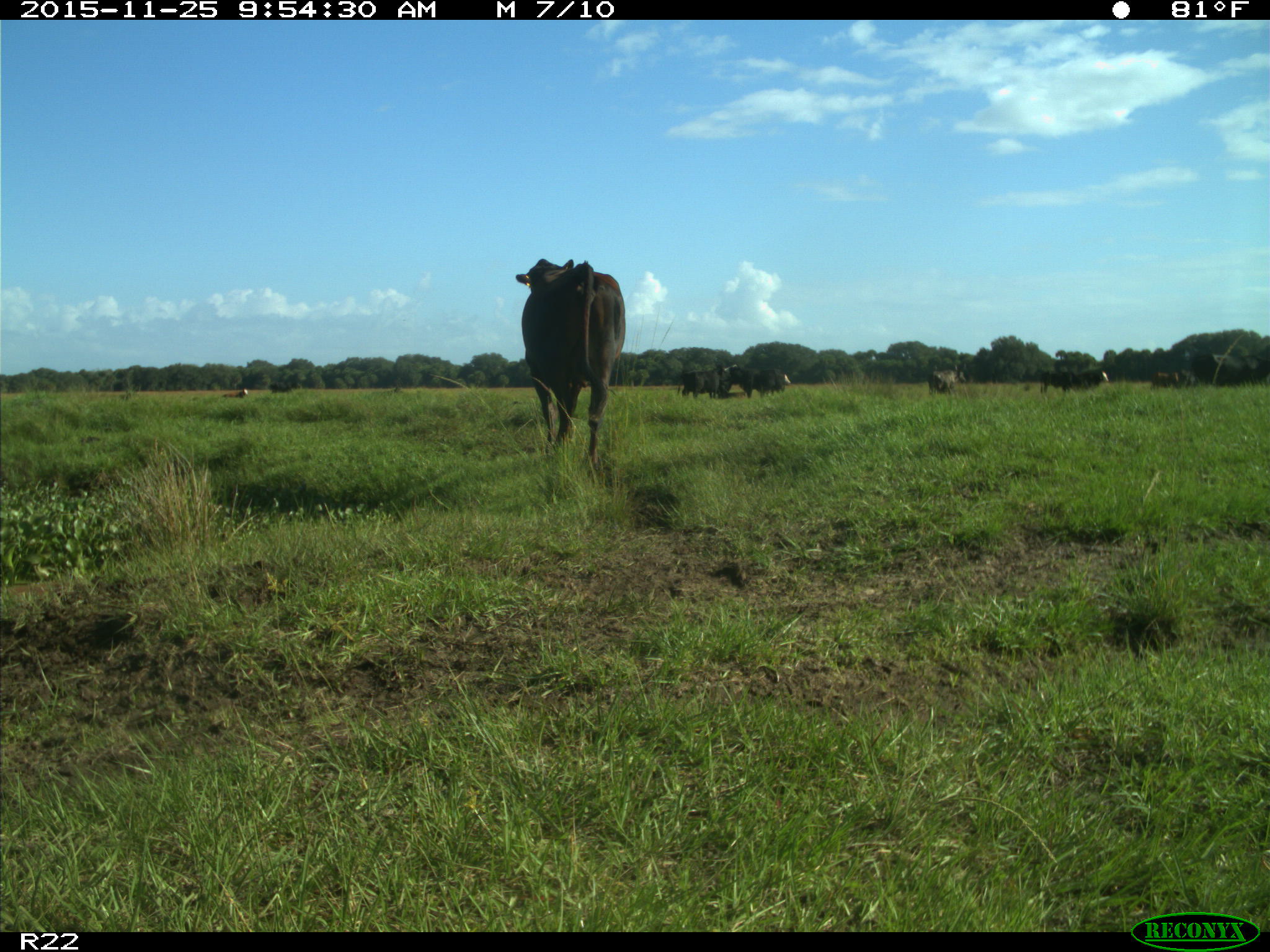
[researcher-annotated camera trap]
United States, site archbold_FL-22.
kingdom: Animalia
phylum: Chordata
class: Mammalia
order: Artiodactyla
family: Bovidae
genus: Bos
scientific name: Bos taurus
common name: domestic cow